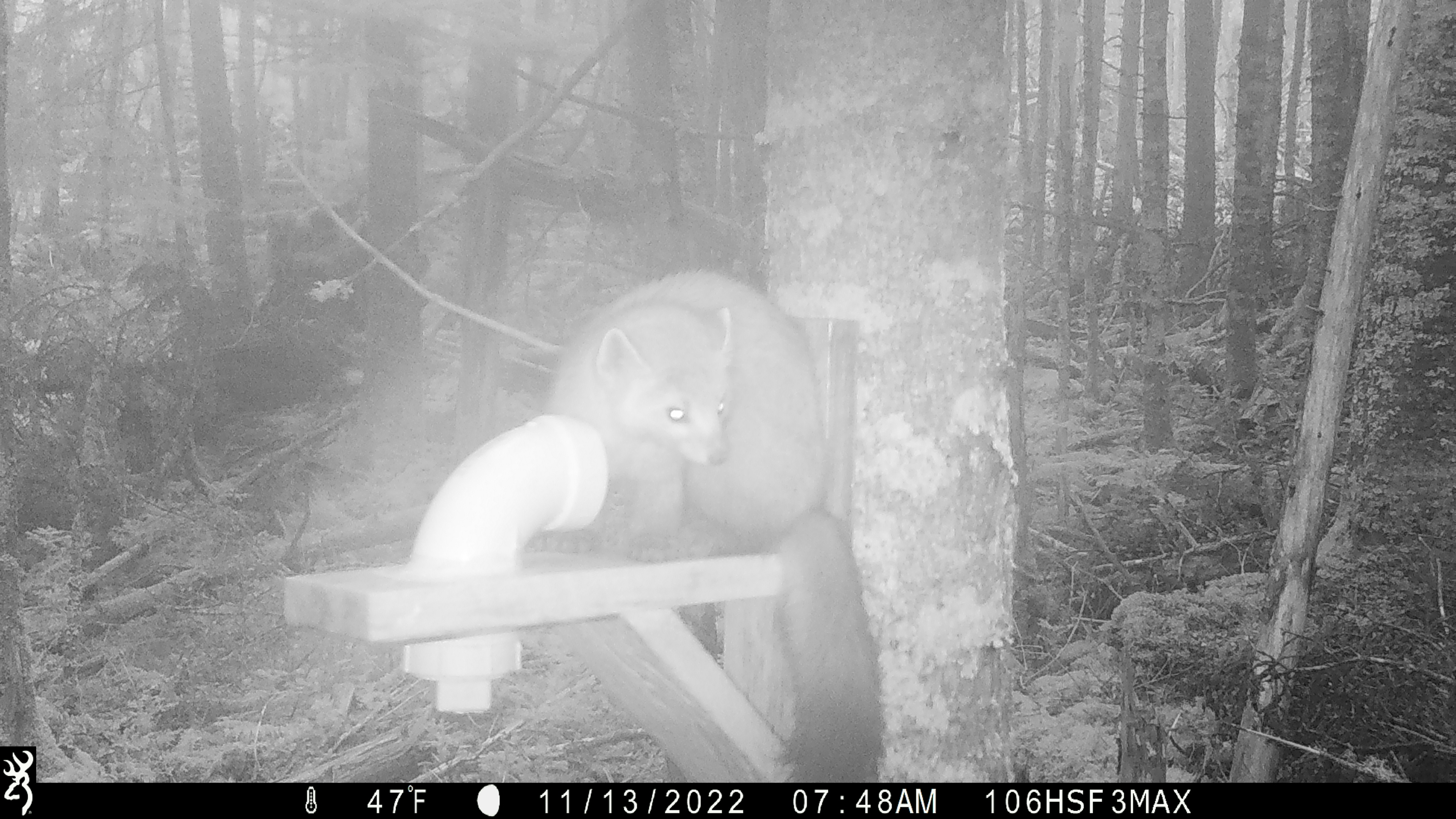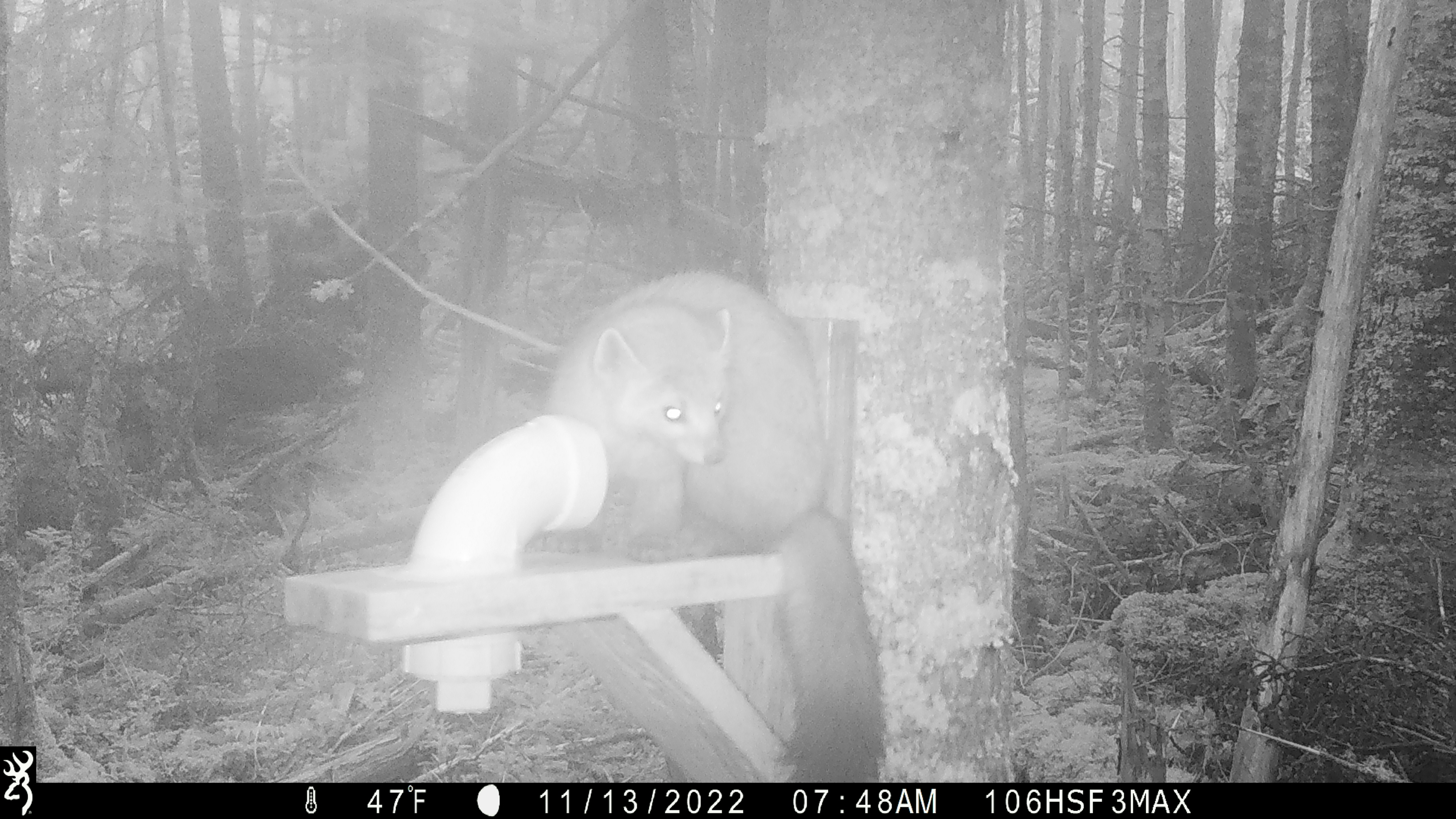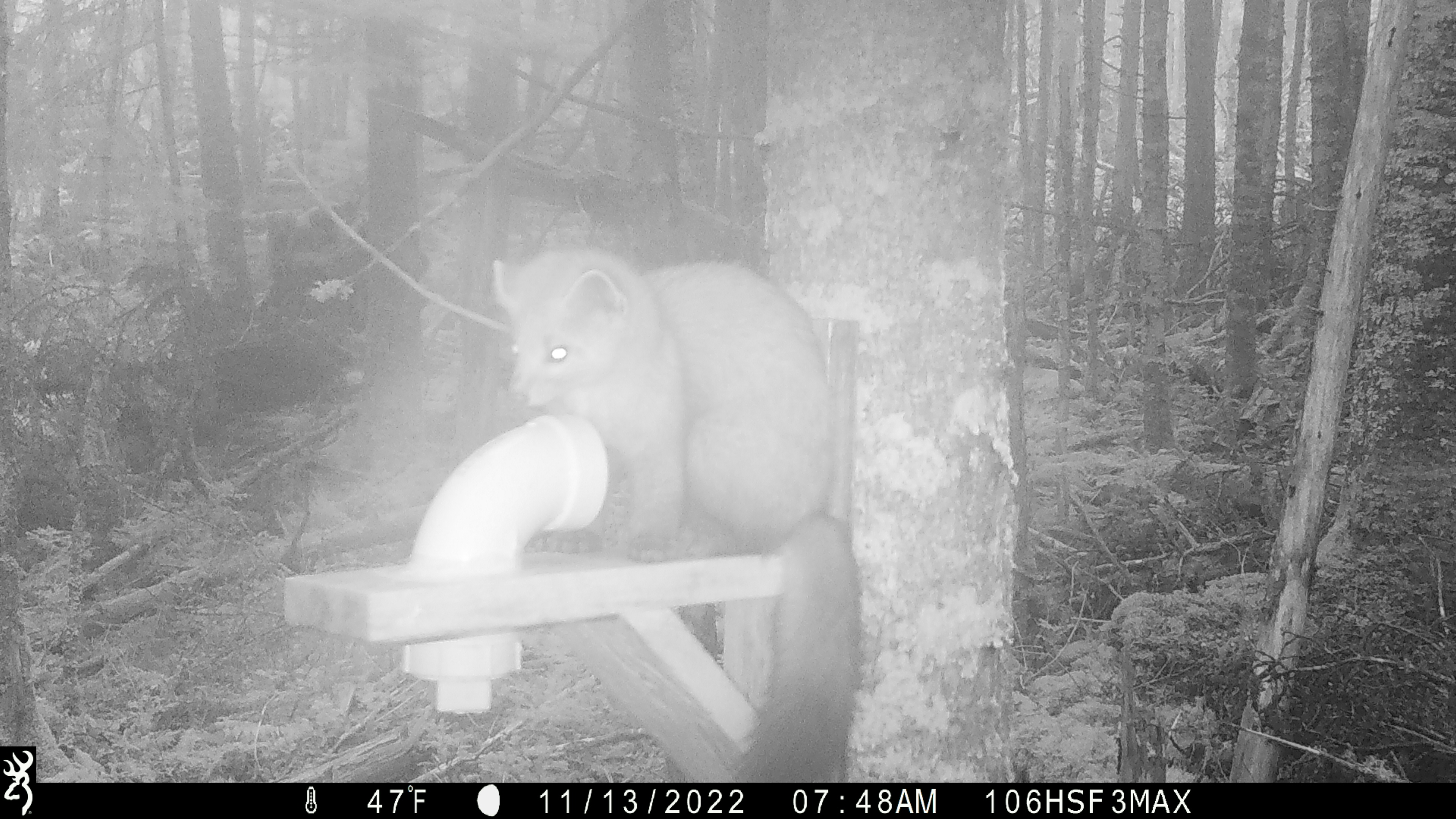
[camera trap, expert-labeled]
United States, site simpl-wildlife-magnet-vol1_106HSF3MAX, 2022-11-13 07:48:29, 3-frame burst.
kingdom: Animalia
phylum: Chordata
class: Mammalia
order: Carnivora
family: Mustelidae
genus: Martes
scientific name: Martes americana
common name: american marten